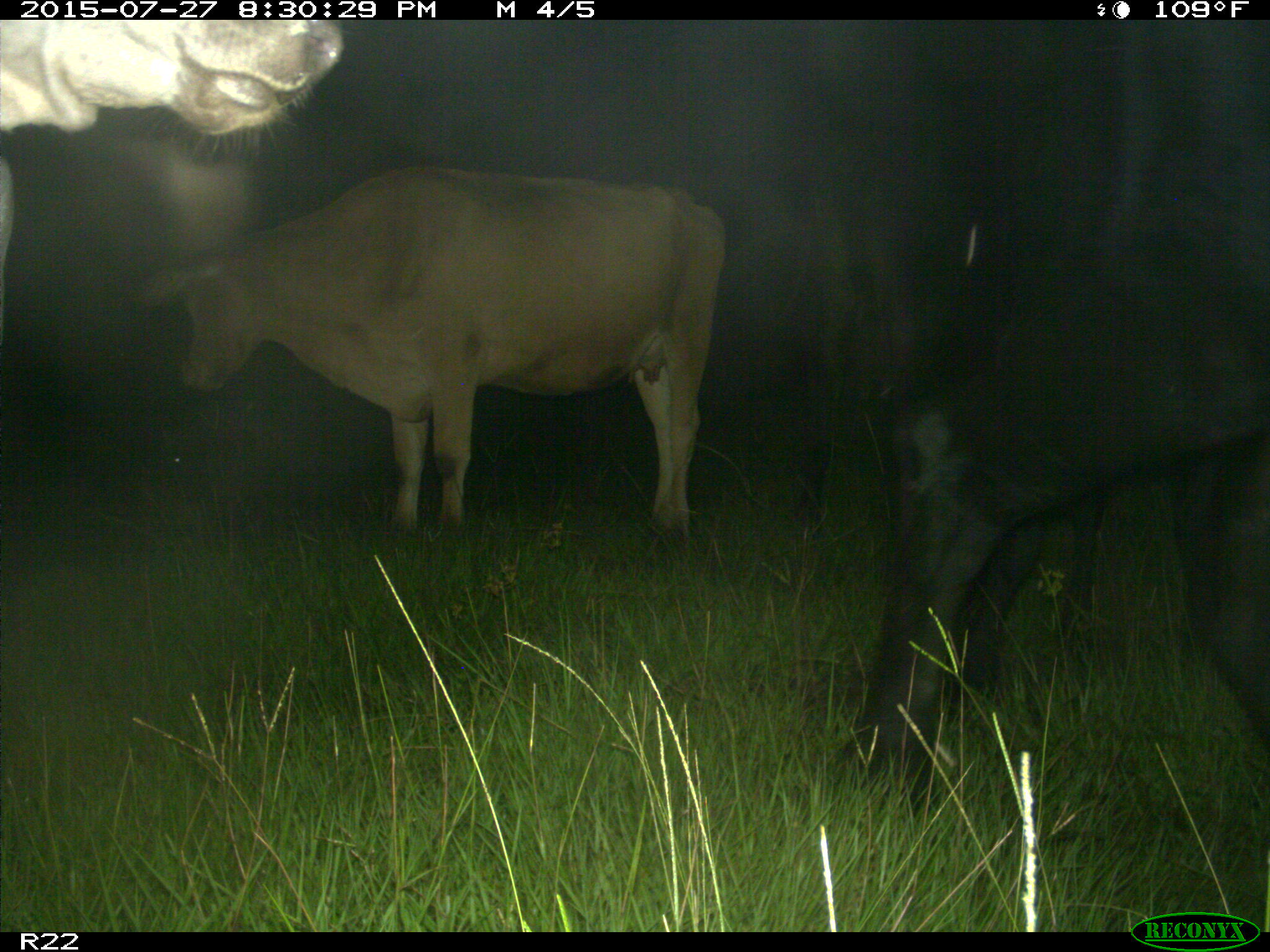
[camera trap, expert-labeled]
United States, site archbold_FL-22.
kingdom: Animalia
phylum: Chordata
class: Mammalia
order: Artiodactyla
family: Bovidae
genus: Bos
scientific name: Bos taurus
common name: domestic cow